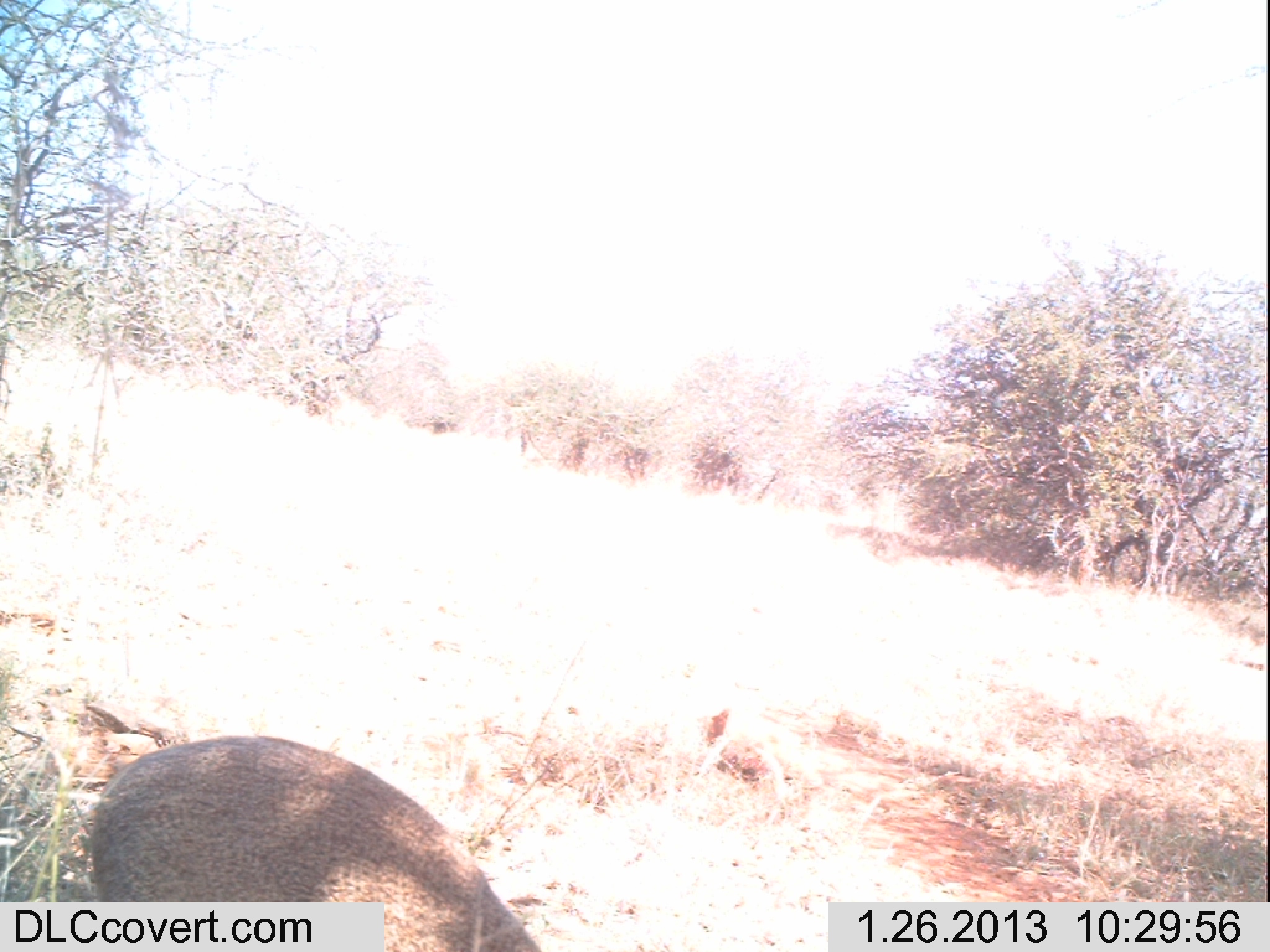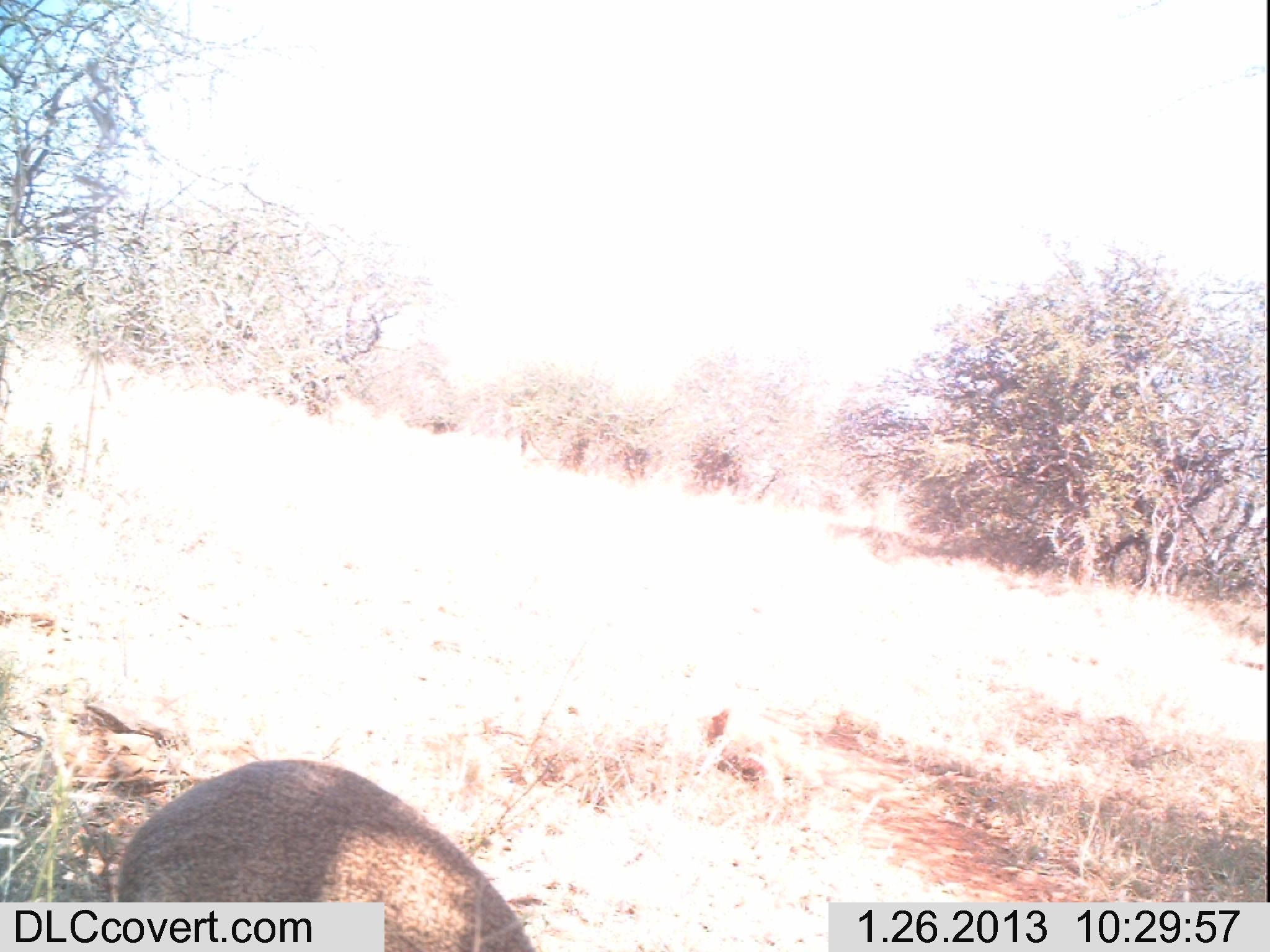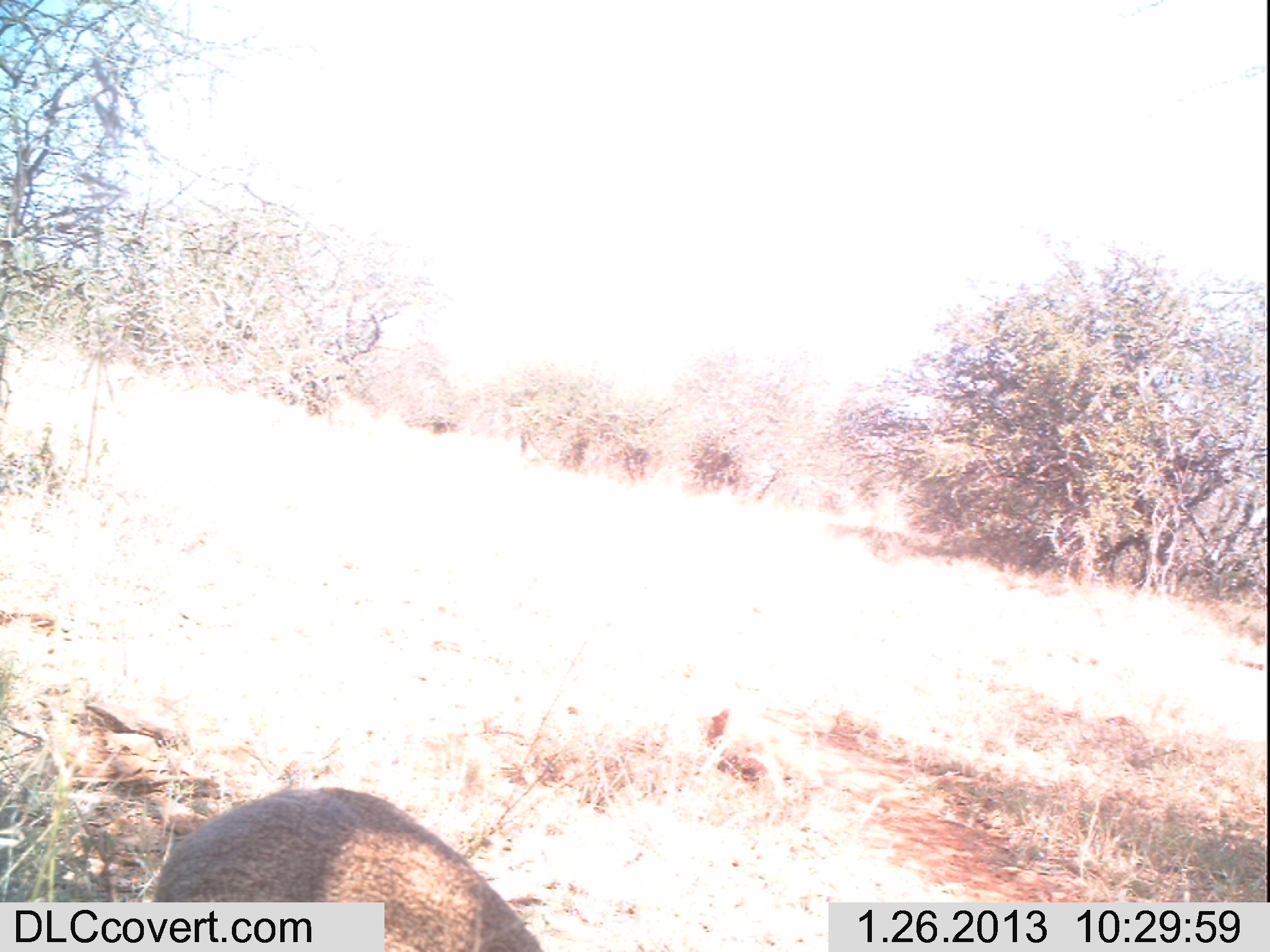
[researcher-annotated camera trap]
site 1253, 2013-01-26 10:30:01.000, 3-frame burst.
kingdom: Animalia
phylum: Chordata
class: Mammalia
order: Artiodactyla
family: Bovidae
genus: Madoqua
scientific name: Madoqua guentheri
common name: günther's dik-dik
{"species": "Madoqua guentheri (günther's dik-dik)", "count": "1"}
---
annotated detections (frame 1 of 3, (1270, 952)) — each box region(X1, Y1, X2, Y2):
madoqua guentheri: region(89, 736, 544, 948)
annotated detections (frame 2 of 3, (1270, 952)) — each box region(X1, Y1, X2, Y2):
madoqua guentheri: region(106, 756, 537, 948)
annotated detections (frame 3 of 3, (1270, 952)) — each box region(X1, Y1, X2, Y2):
madoqua guentheri: region(150, 784, 545, 948)